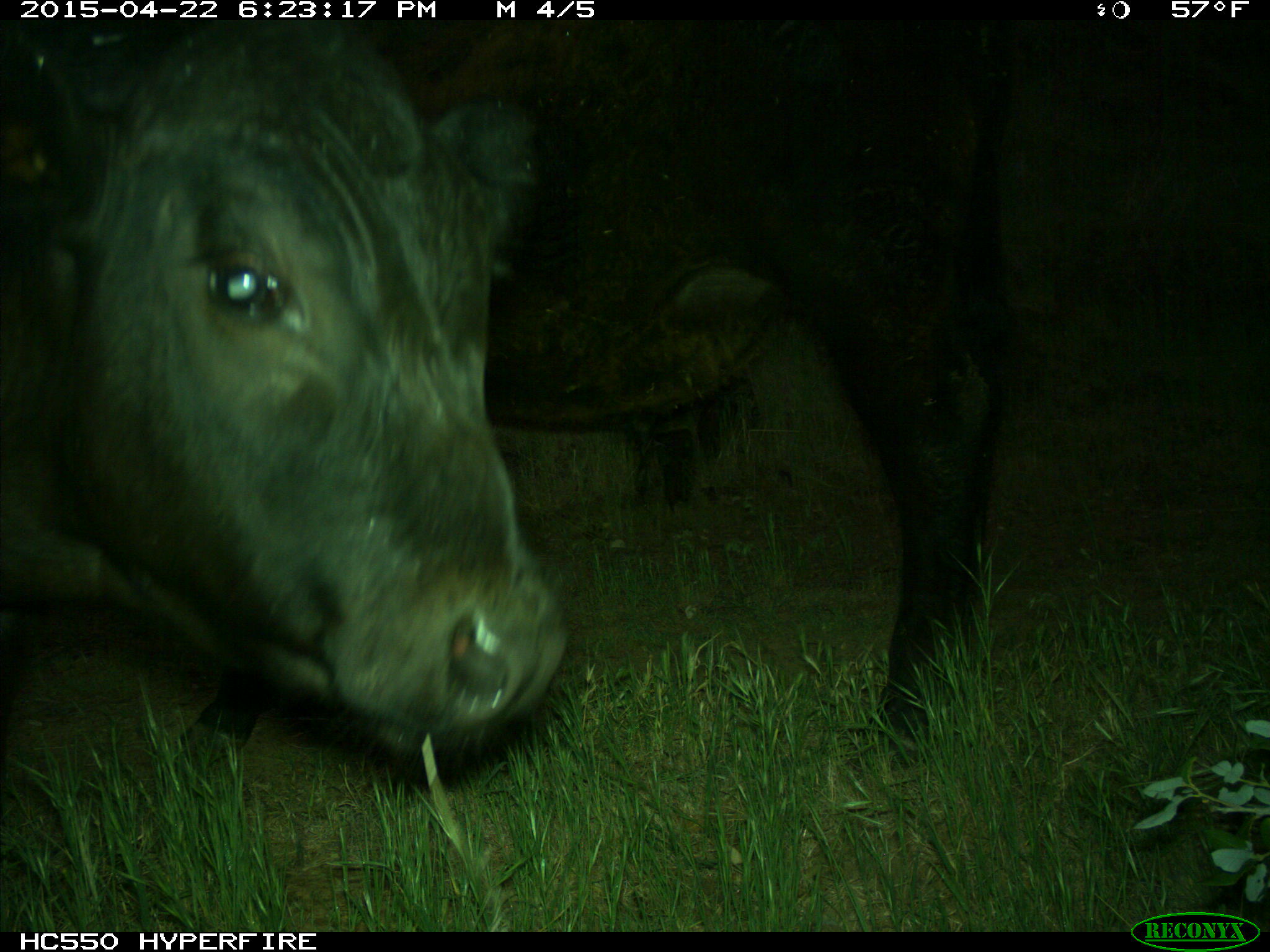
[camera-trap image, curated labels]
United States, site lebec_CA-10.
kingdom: Animalia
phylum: Chordata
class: Mammalia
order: Artiodactyla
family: Bovidae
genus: Bos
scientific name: Bos taurus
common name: domestic cow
Bos taurus (domestic cow).